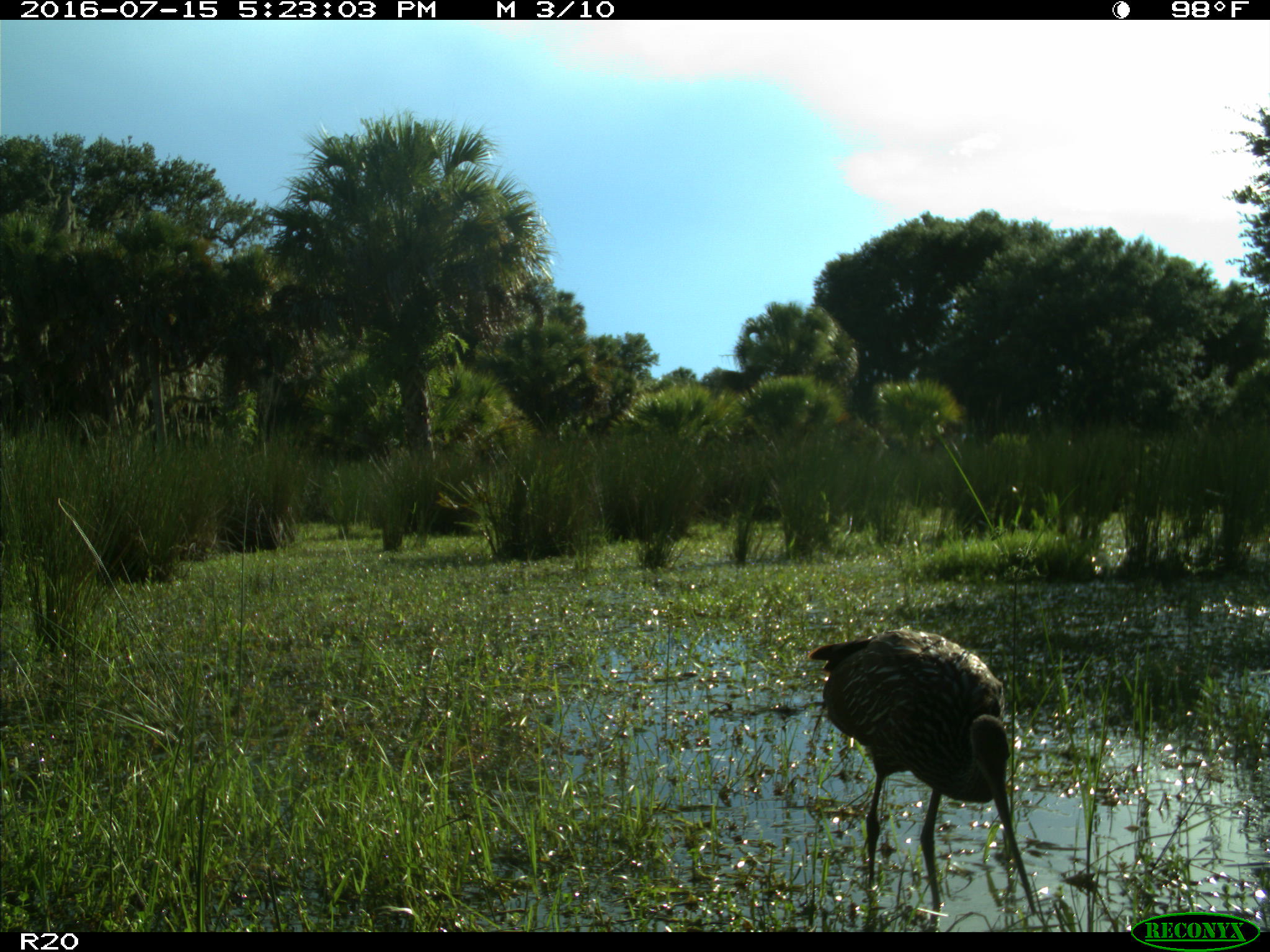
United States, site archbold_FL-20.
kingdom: Animalia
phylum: Chordata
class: Aves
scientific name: Aves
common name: birds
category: unidentified bird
Unidentified bird (birds) (Aves).